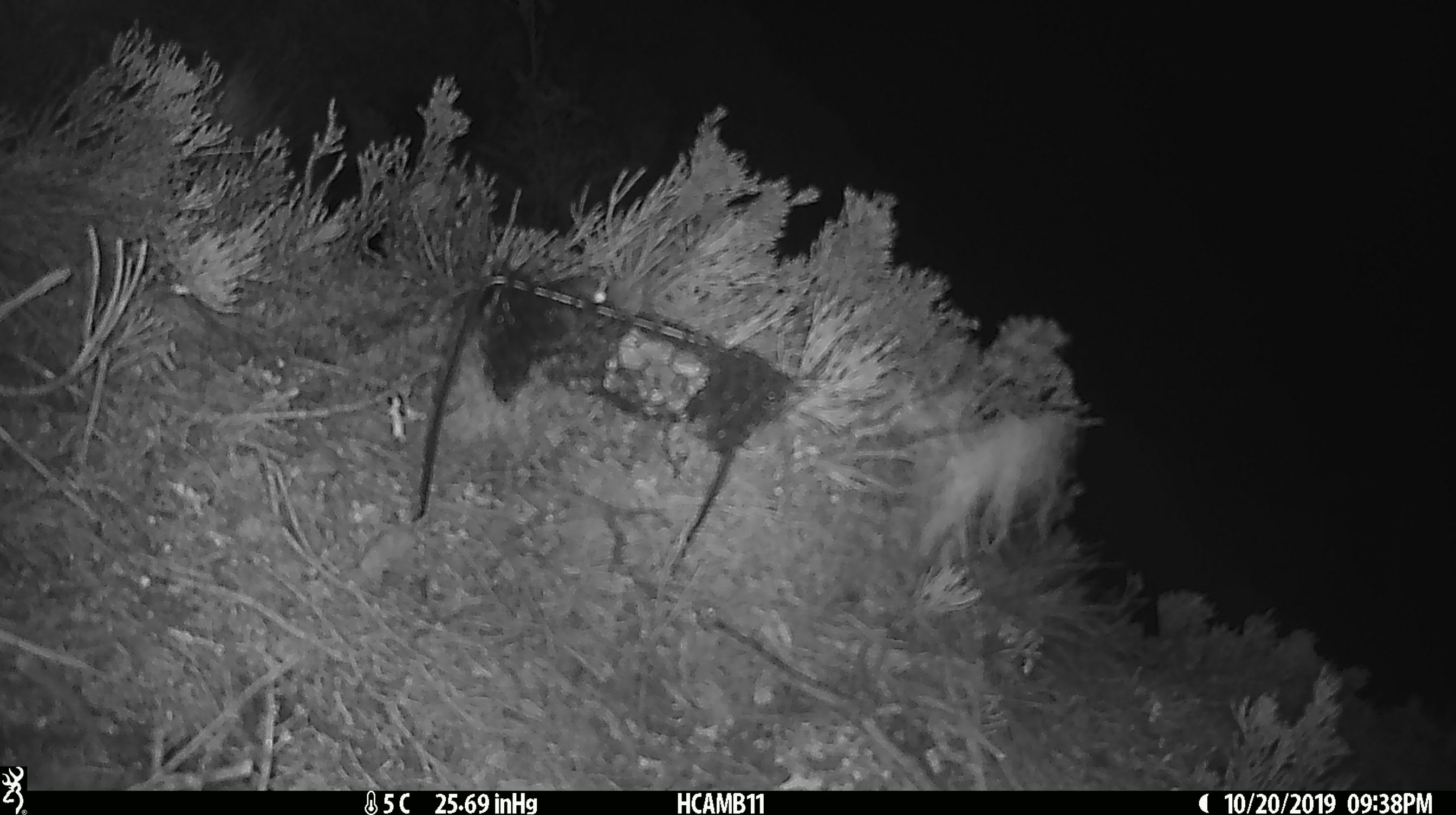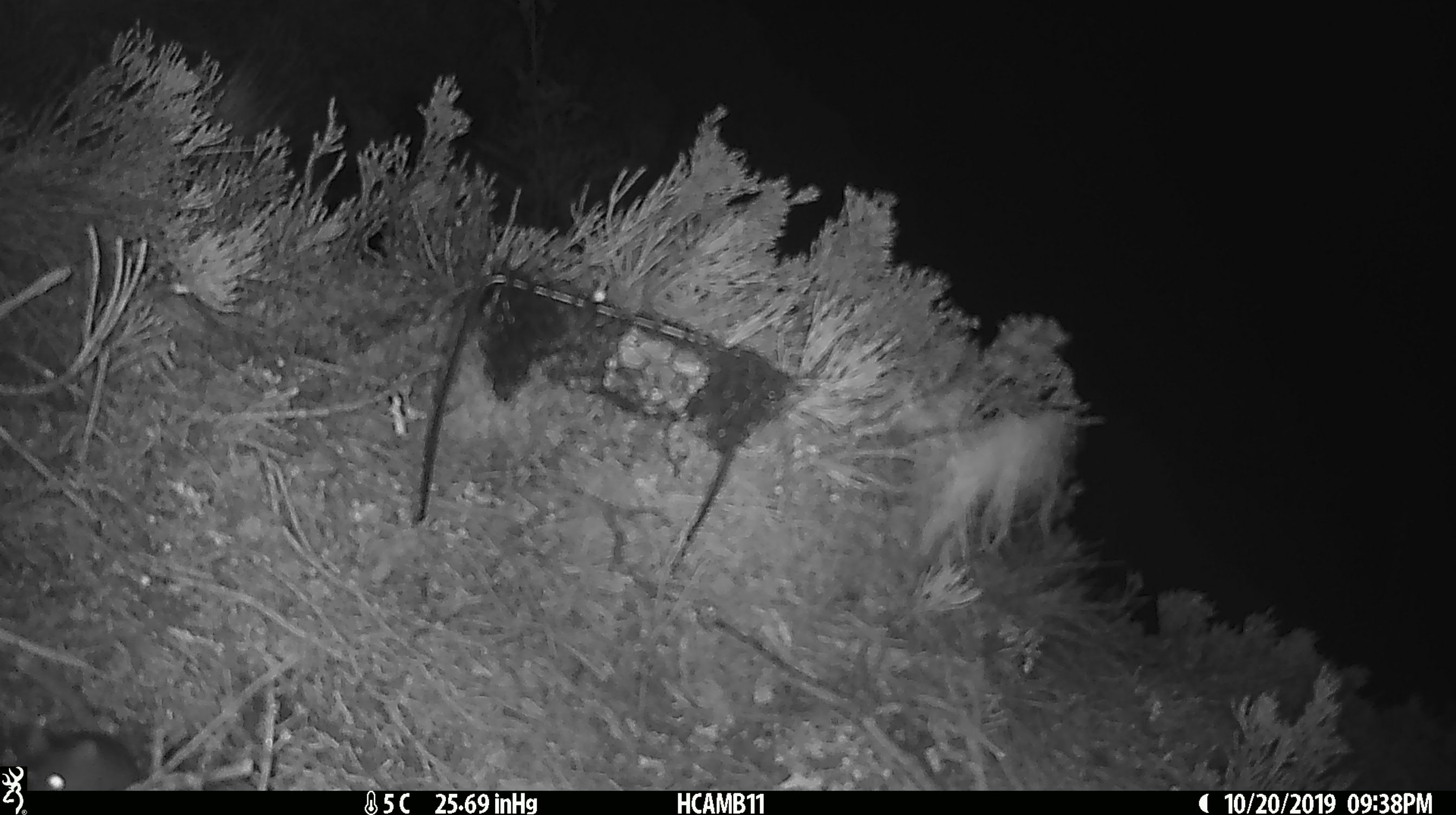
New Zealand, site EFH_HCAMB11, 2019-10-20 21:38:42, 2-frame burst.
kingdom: Animalia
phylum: Chordata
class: Mammalia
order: Rodentia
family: Muridae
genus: Mus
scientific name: Mus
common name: mouse